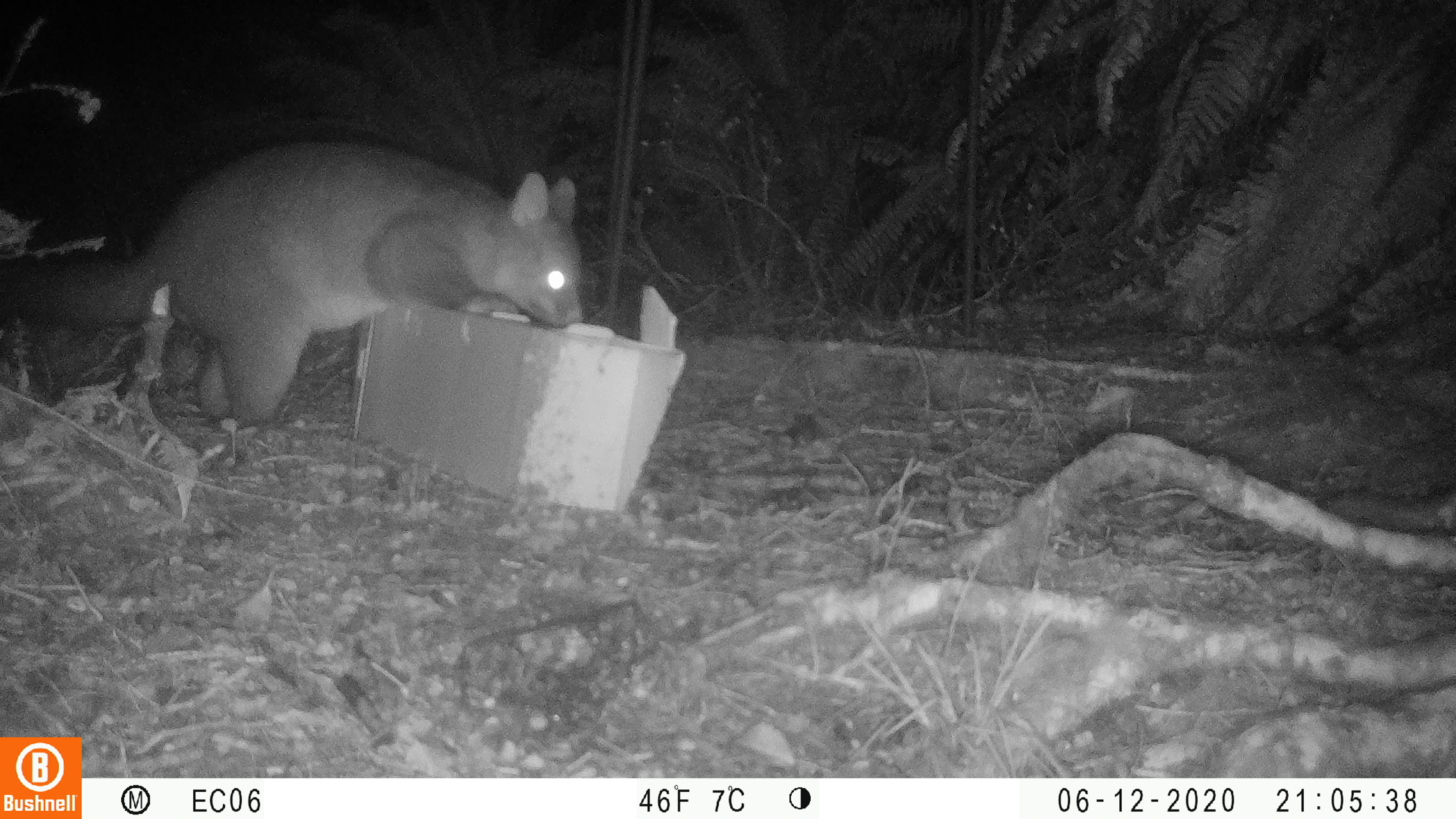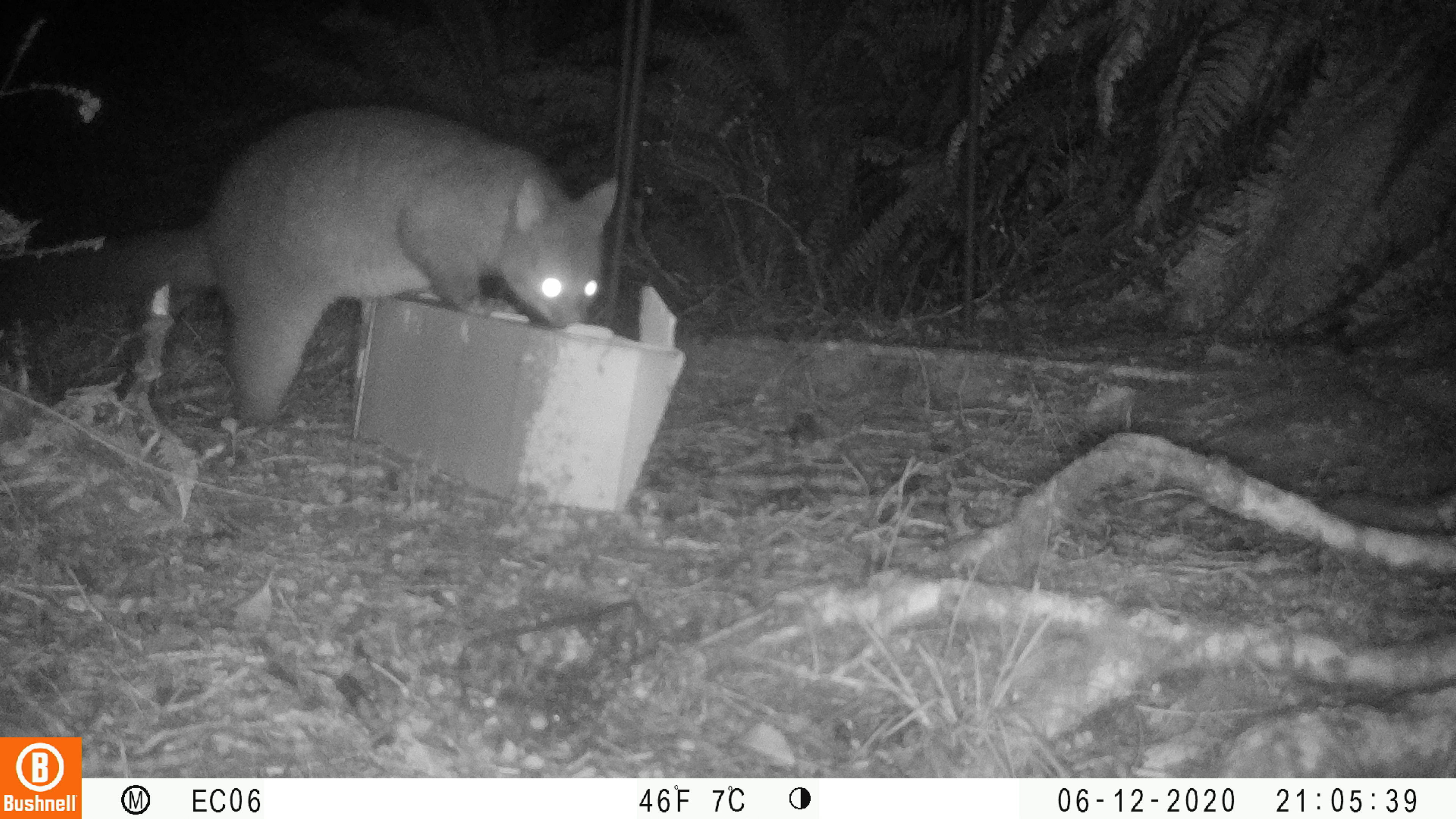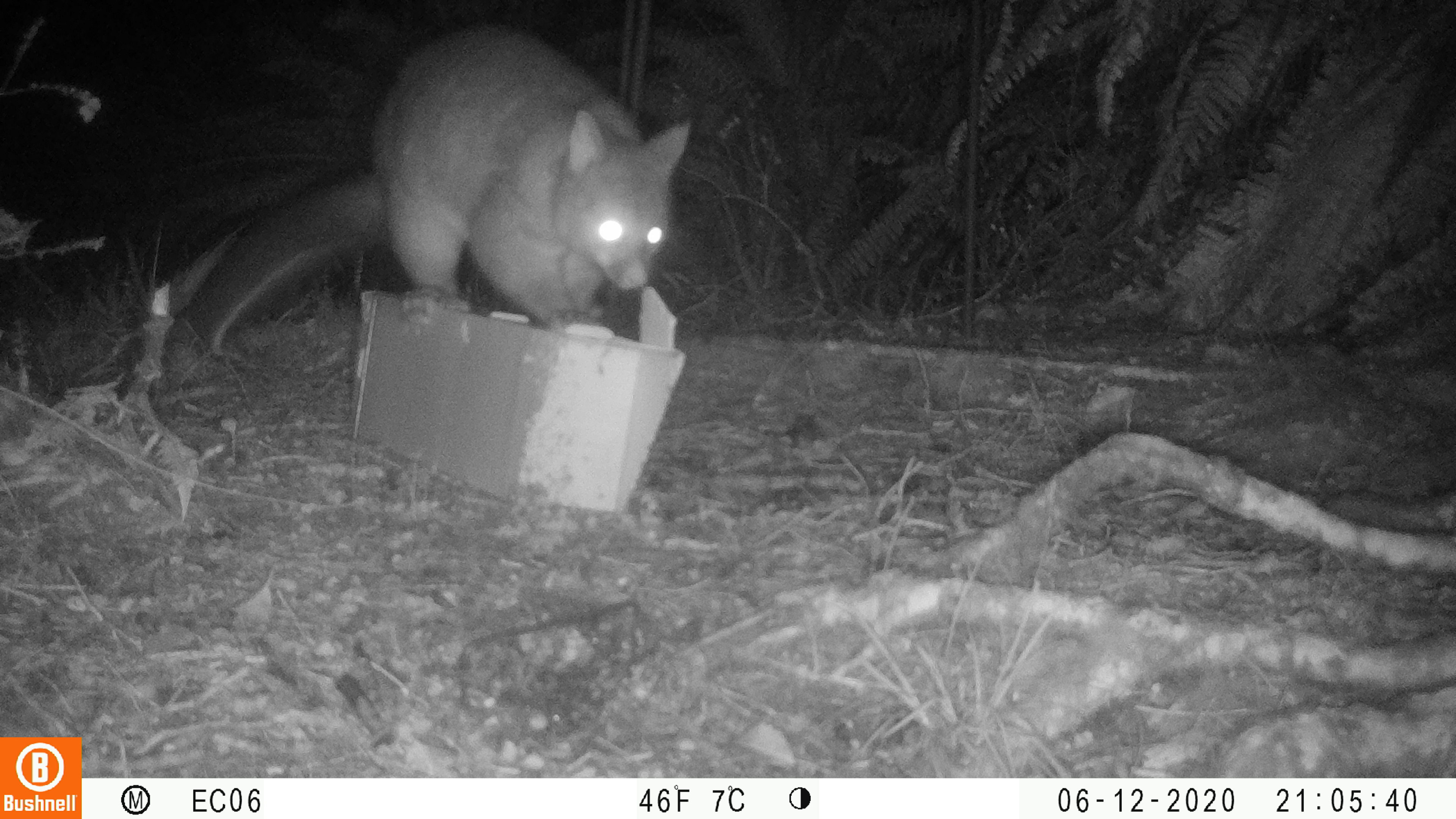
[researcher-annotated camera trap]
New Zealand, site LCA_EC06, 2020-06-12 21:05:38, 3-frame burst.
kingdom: Animalia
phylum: Chordata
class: Mammalia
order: Diprotodontia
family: Phalangeridae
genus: Trichosurus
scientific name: Trichosurus vulpecula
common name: common brushtail possum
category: possum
Possum (common brushtail possum) (Trichosurus vulpecula).